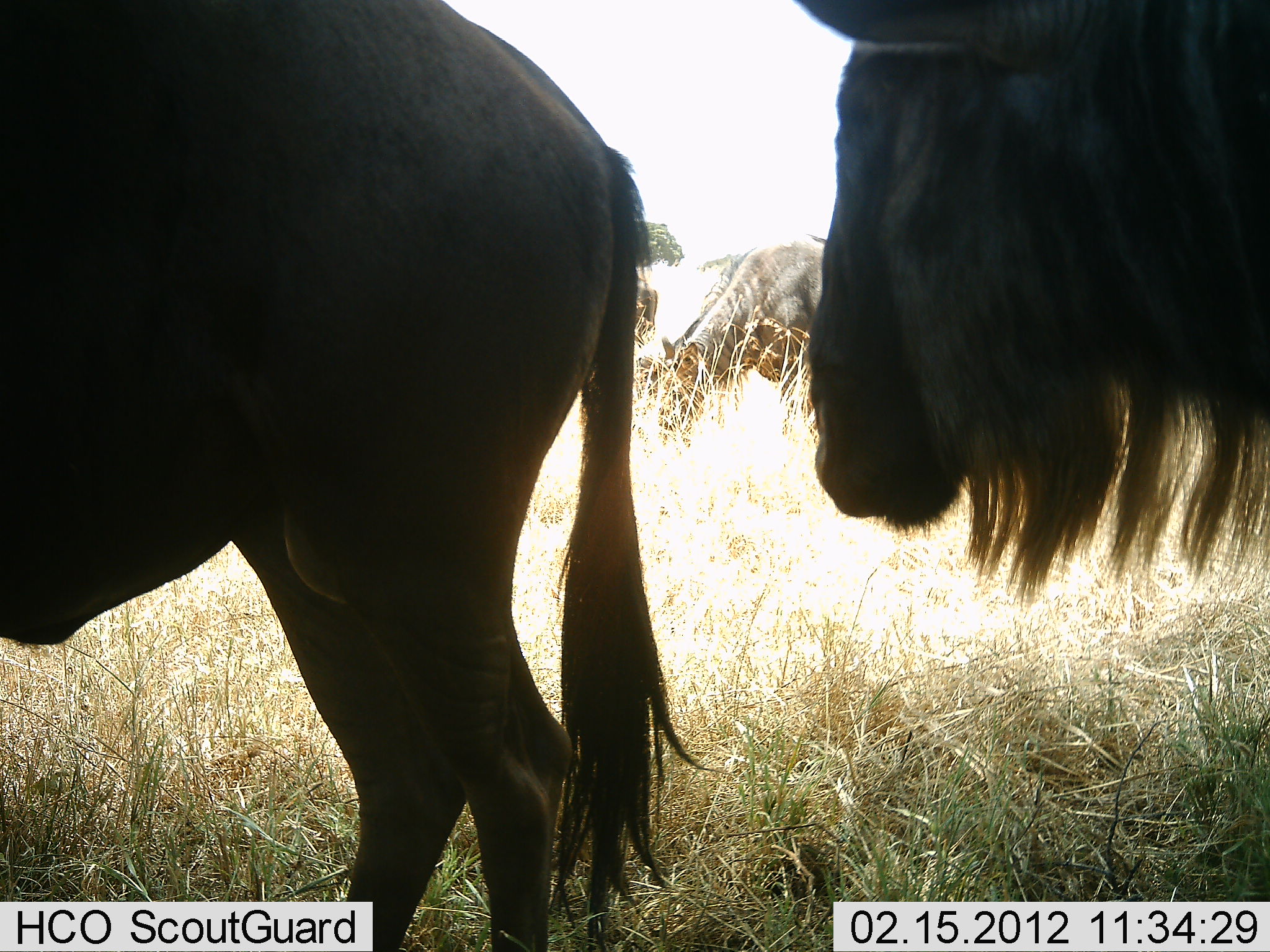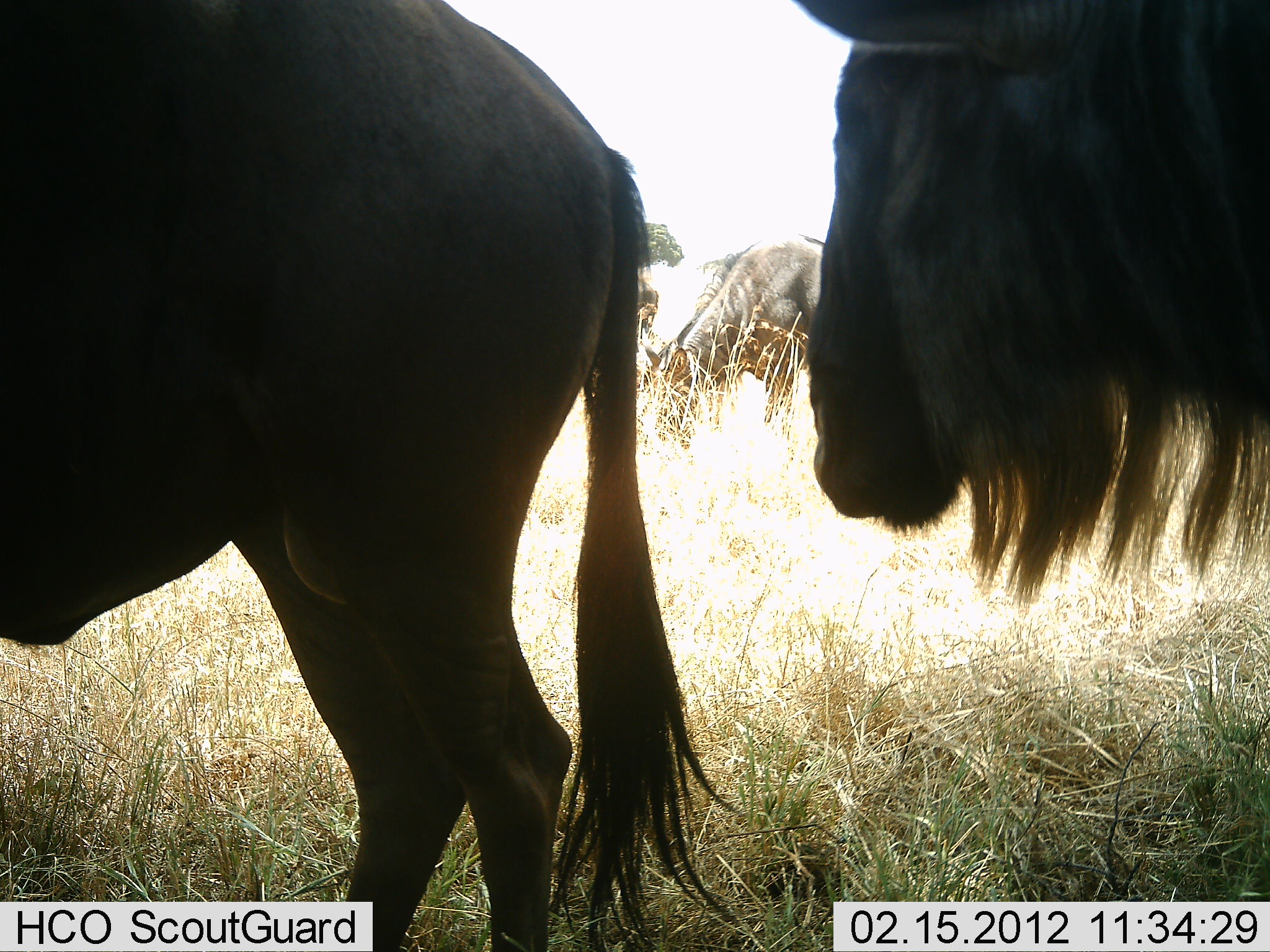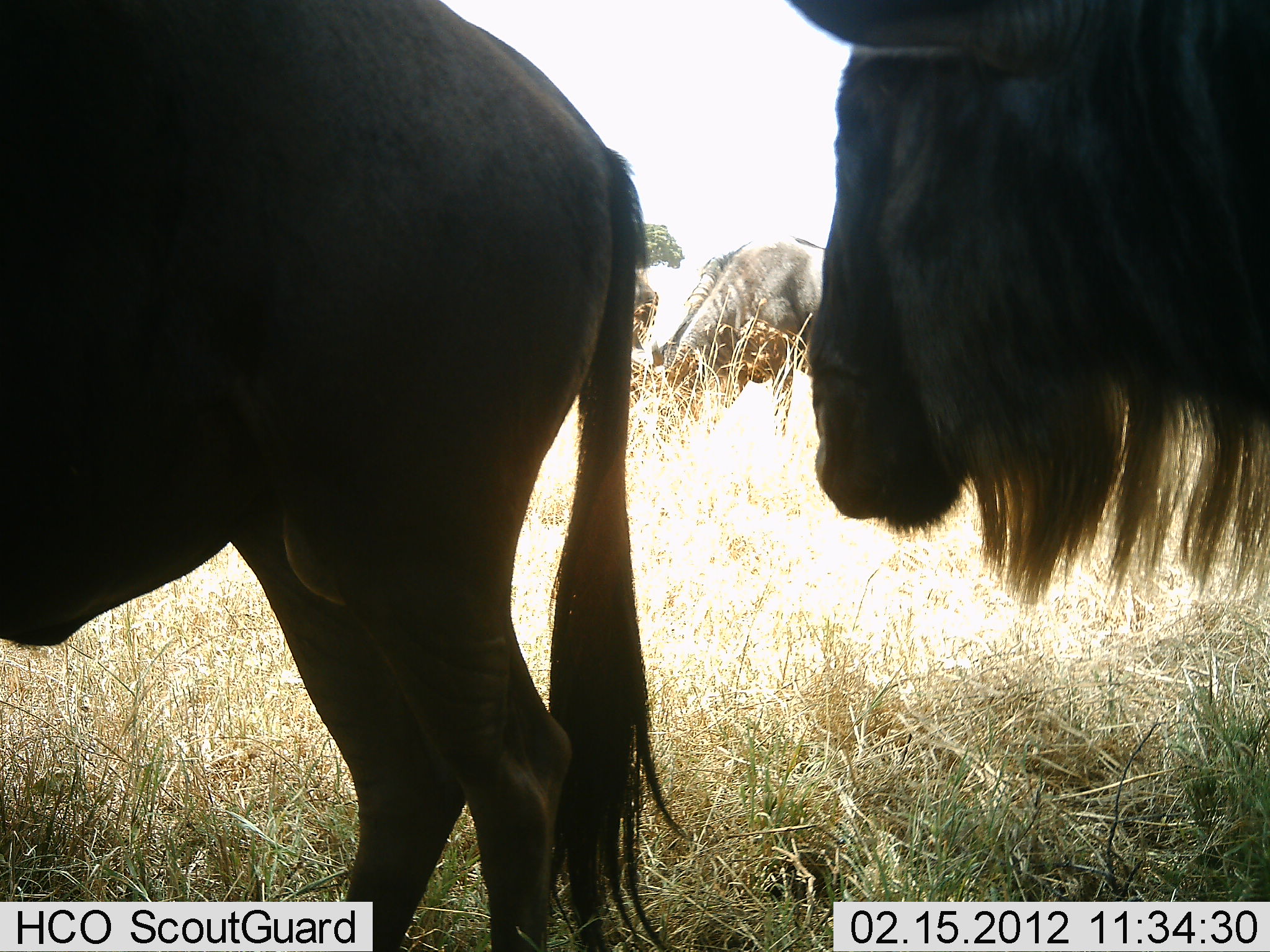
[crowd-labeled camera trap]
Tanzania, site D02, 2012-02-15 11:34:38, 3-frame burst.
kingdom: Animalia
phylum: Chordata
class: Mammalia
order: Artiodactyla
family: Bovidae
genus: Connochaetes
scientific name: Connochaetes taurinus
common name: blue wildebeest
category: wildebeest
Wildebeest (blue wildebeest) (Connochaetes taurinus), count 3. Behavior (volunteer vote fractions): standing 85%, resting 0%, moving 15%, interacting 0%. Young present (vote fraction): 0%. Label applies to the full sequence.